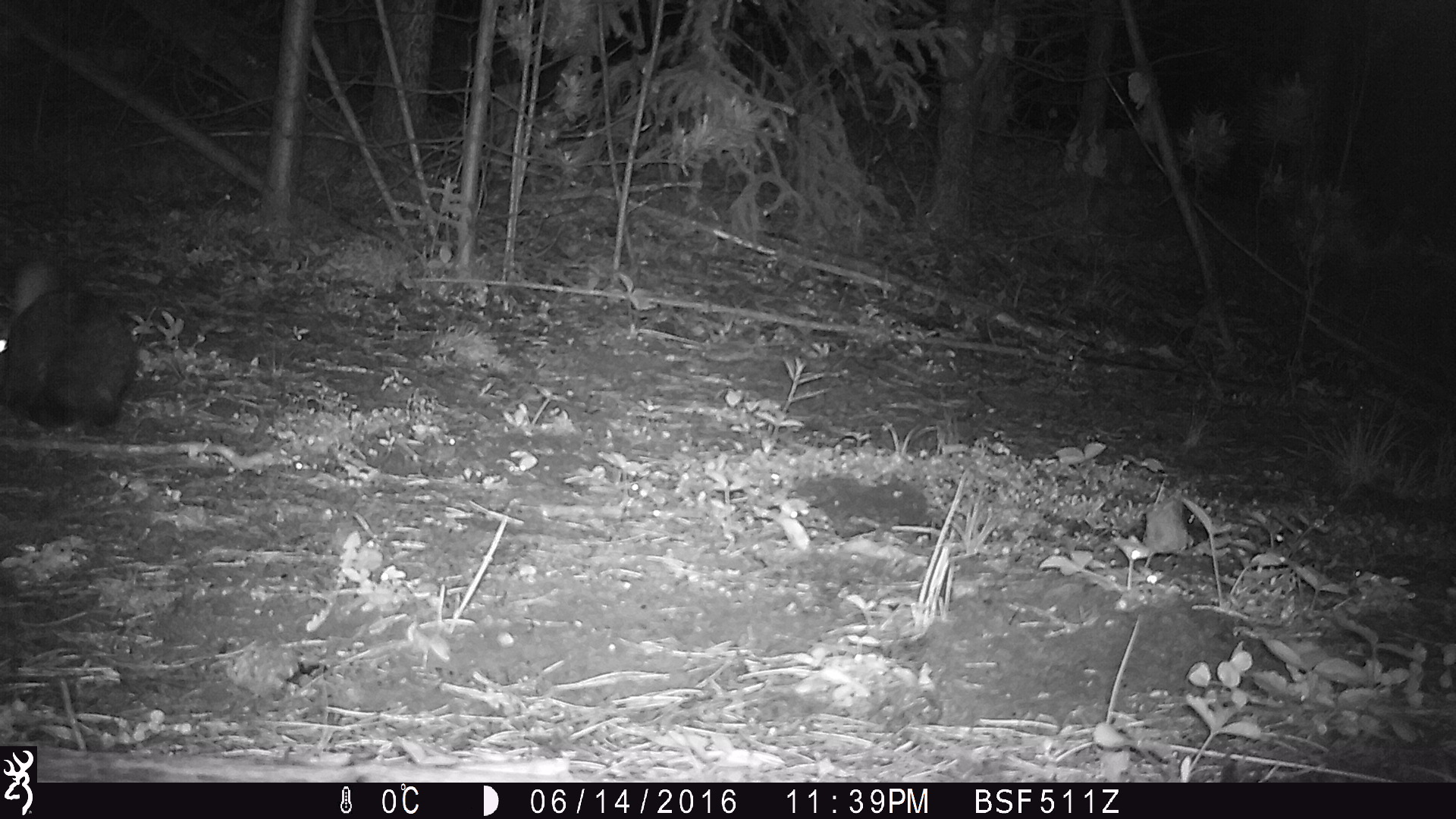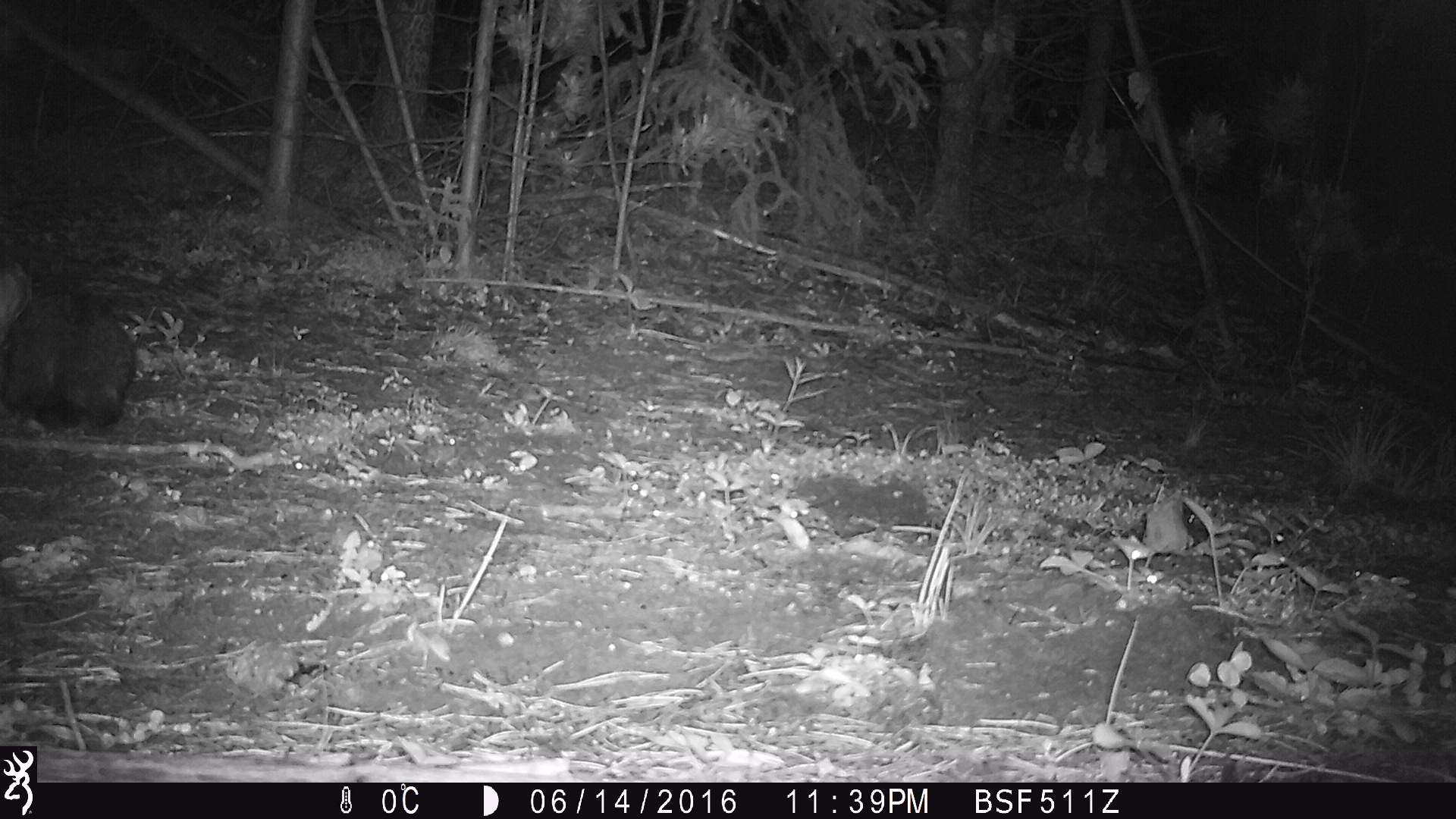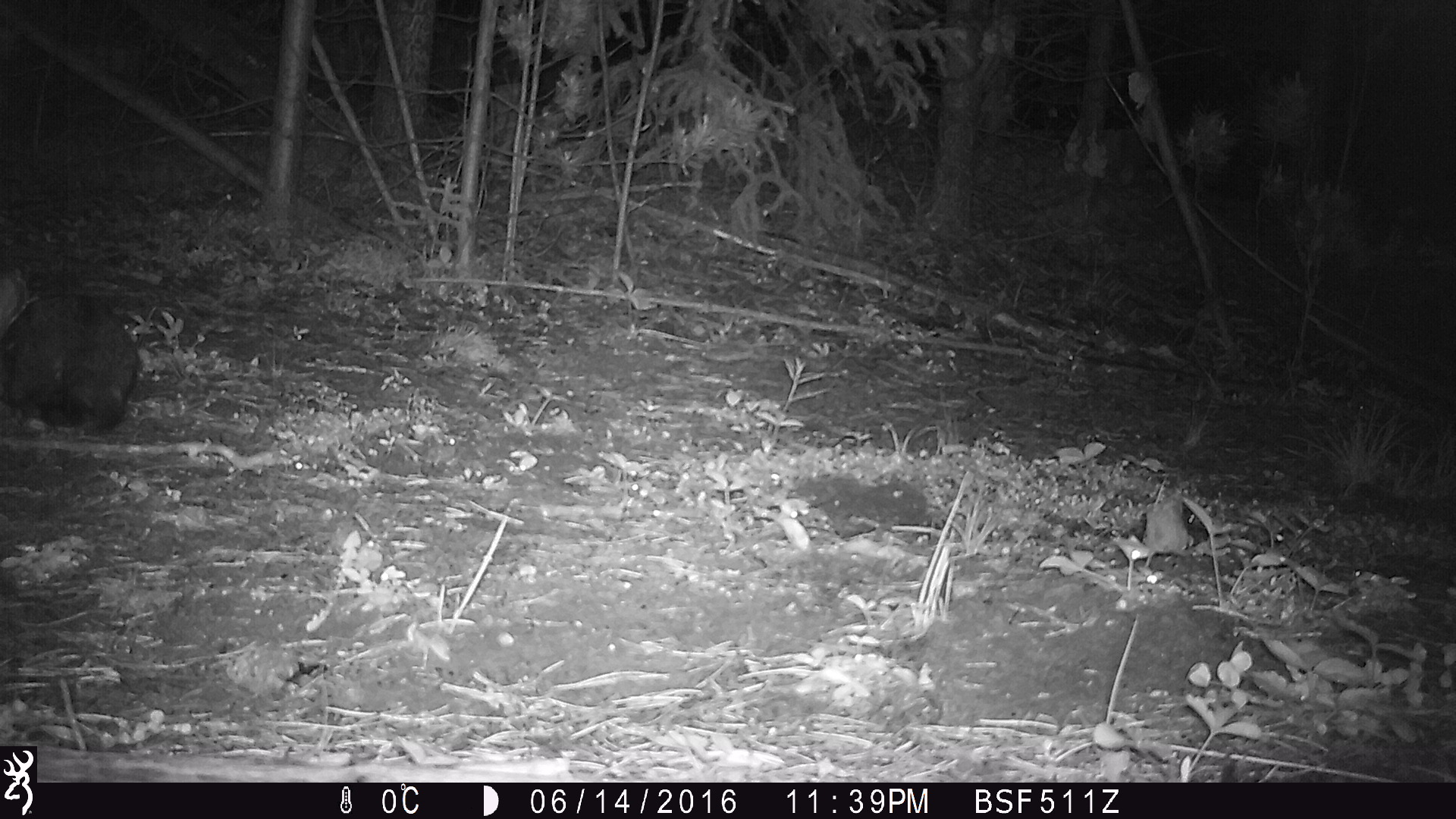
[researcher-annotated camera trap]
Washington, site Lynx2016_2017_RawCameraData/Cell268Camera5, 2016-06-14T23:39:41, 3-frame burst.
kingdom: Animalia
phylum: Chordata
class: Mammalia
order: Lagomorpha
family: Leporidae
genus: Lepus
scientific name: Lepus americanus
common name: snowshoe hare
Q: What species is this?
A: Lepus americanus (snowshoe hare).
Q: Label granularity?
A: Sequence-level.